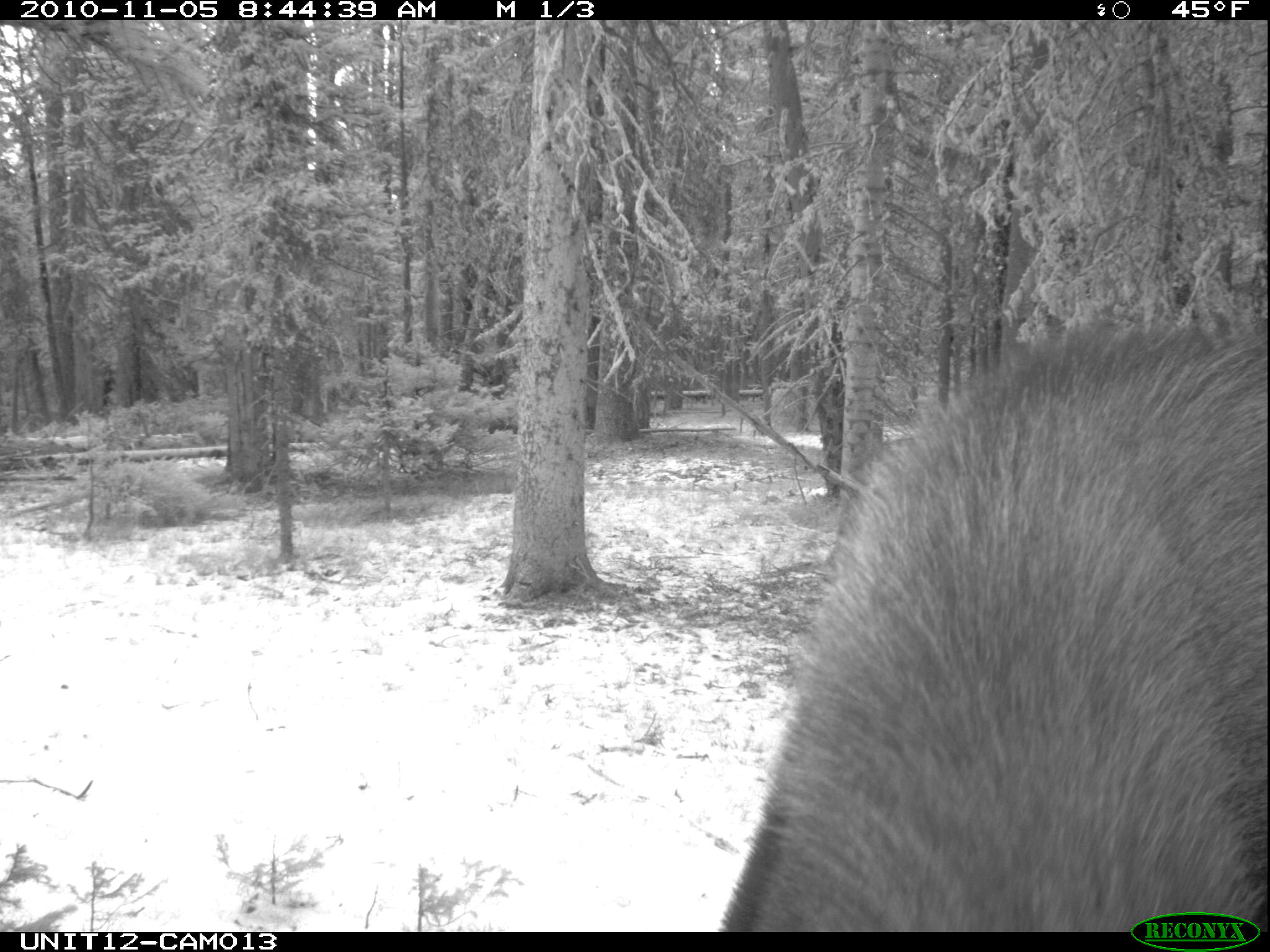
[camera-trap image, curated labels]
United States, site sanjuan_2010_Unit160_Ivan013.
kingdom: Animalia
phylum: Chordata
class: Mammalia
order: Artiodactyla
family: Cervidae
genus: Alces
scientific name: Alces alces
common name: moose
Alces alces (moose).